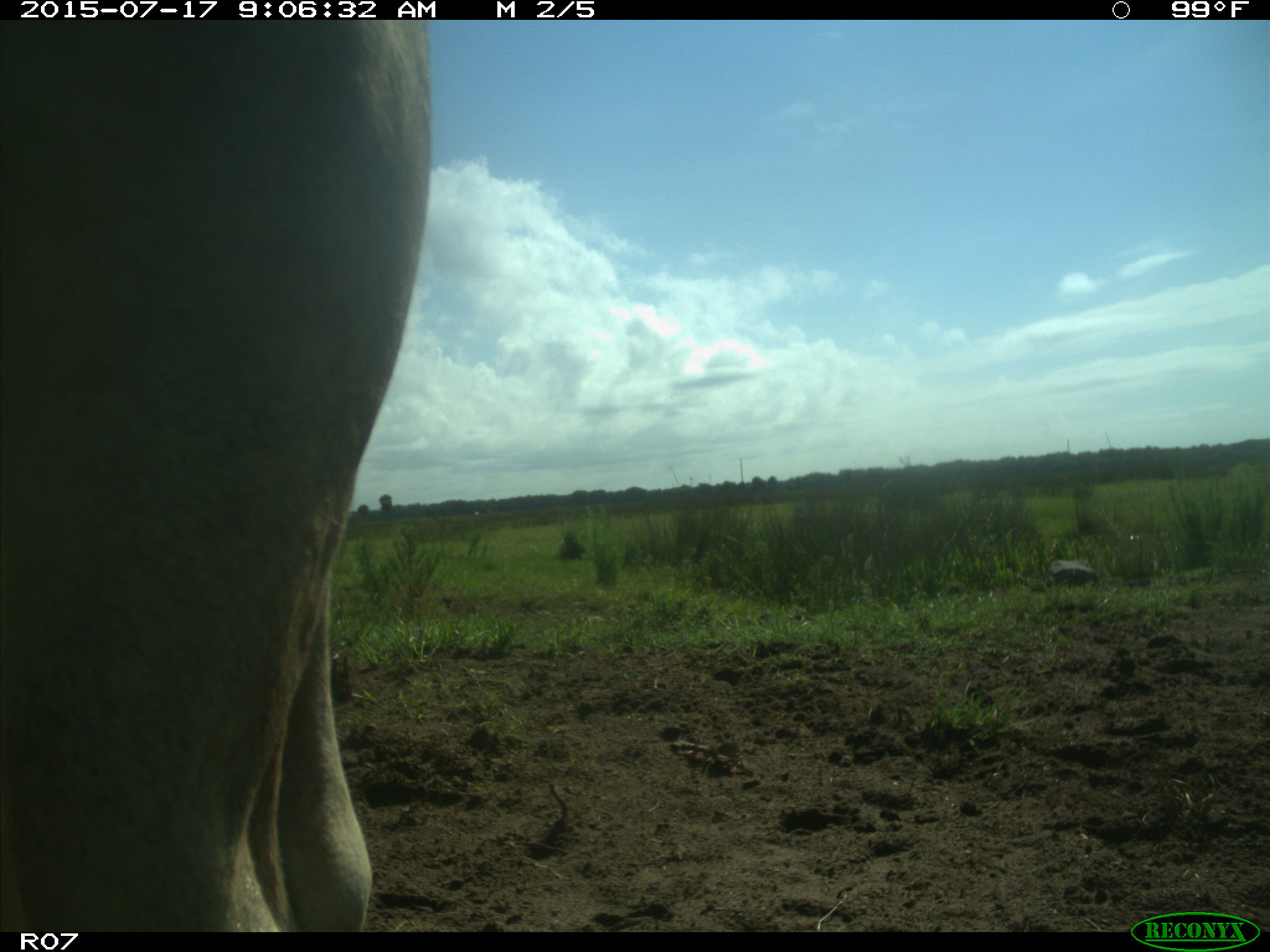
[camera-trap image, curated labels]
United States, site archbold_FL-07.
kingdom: Animalia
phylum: Chordata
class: Mammalia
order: Artiodactyla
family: Bovidae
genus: Bos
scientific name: Bos taurus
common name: domestic cow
Bos taurus (domestic cow).